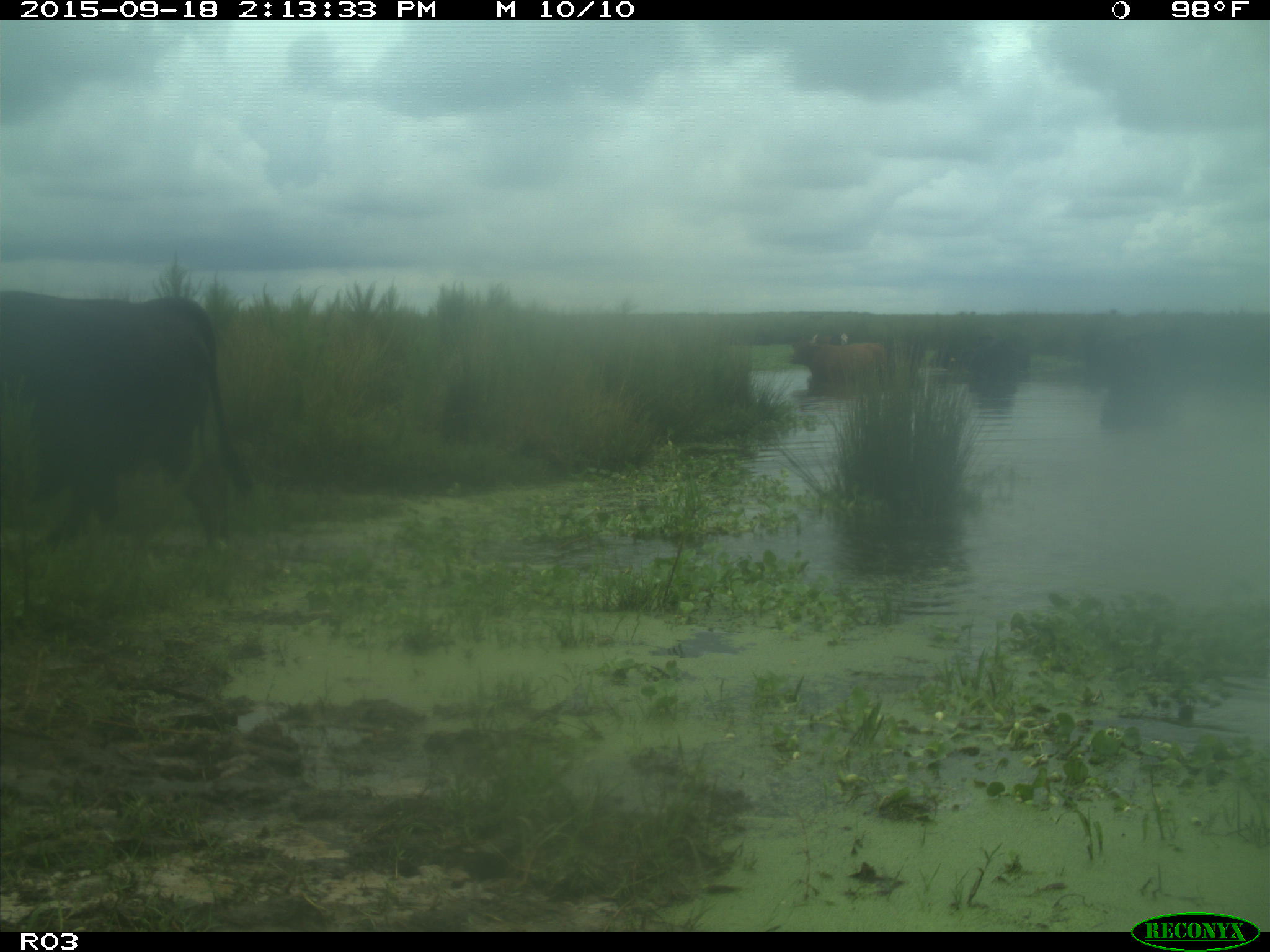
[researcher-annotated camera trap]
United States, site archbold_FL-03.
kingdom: Animalia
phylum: Chordata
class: Mammalia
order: Artiodactyla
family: Bovidae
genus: Bos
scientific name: Bos taurus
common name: domestic cow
Bos taurus (domestic cow).